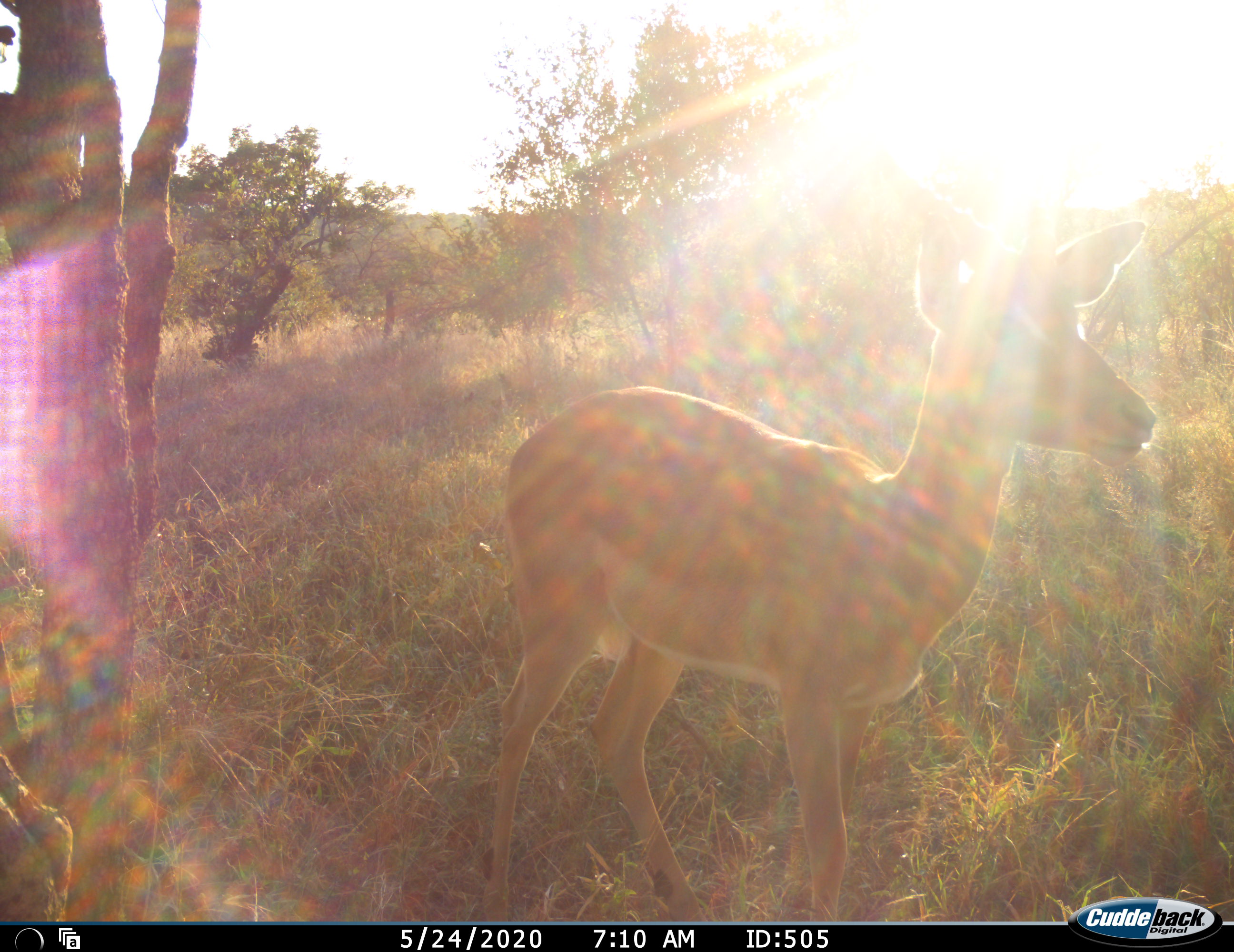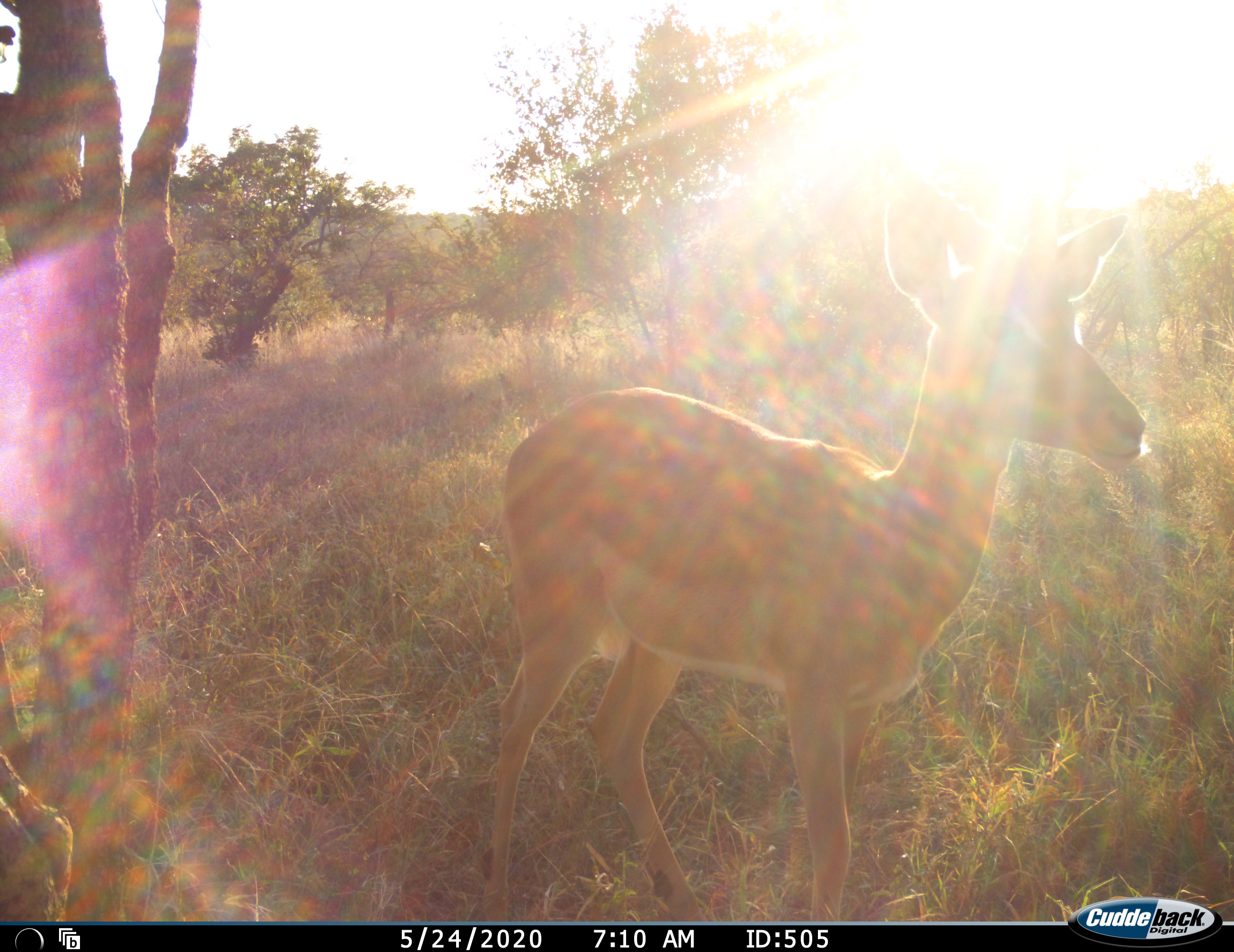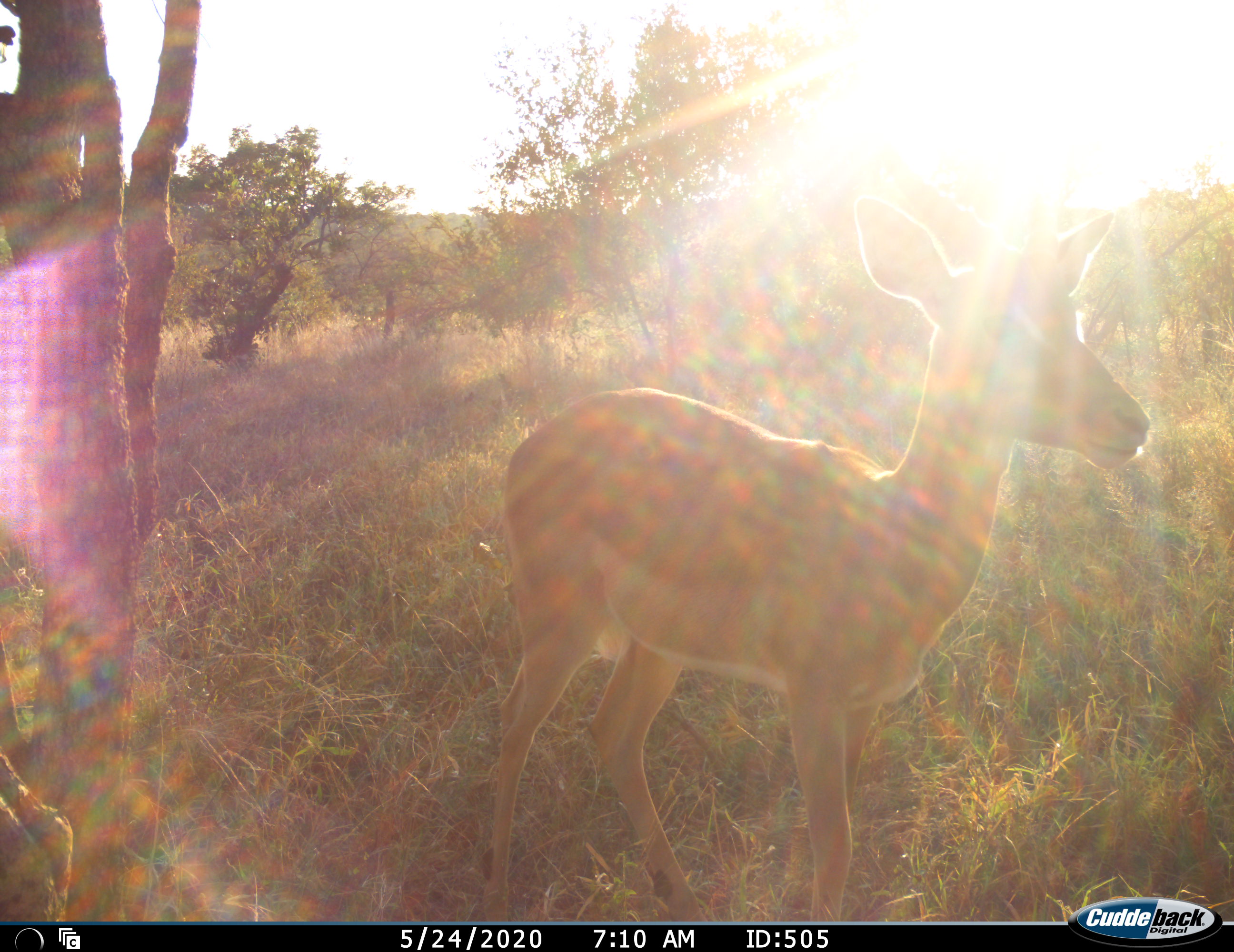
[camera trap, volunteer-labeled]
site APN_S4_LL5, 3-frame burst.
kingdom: Animalia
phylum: Chordata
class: Mammalia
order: Artiodactyla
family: Bovidae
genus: Aepyceros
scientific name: Aepyceros melampus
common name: impala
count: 1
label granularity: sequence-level